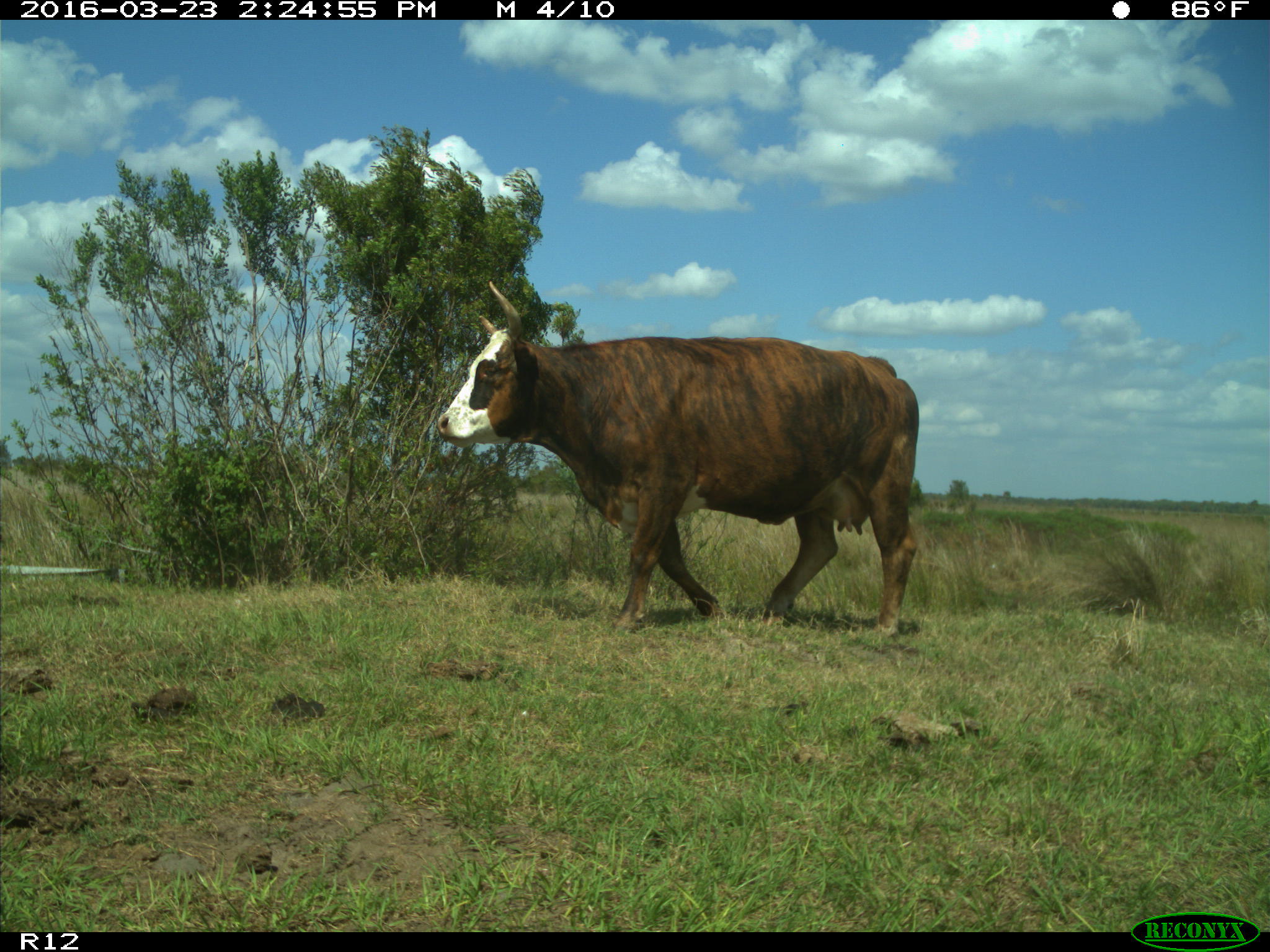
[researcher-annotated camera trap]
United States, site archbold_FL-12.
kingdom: Animalia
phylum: Chordata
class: Mammalia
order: Artiodactyla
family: Bovidae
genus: Bos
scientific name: Bos taurus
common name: domestic cow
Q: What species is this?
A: Bos taurus (domestic cow).